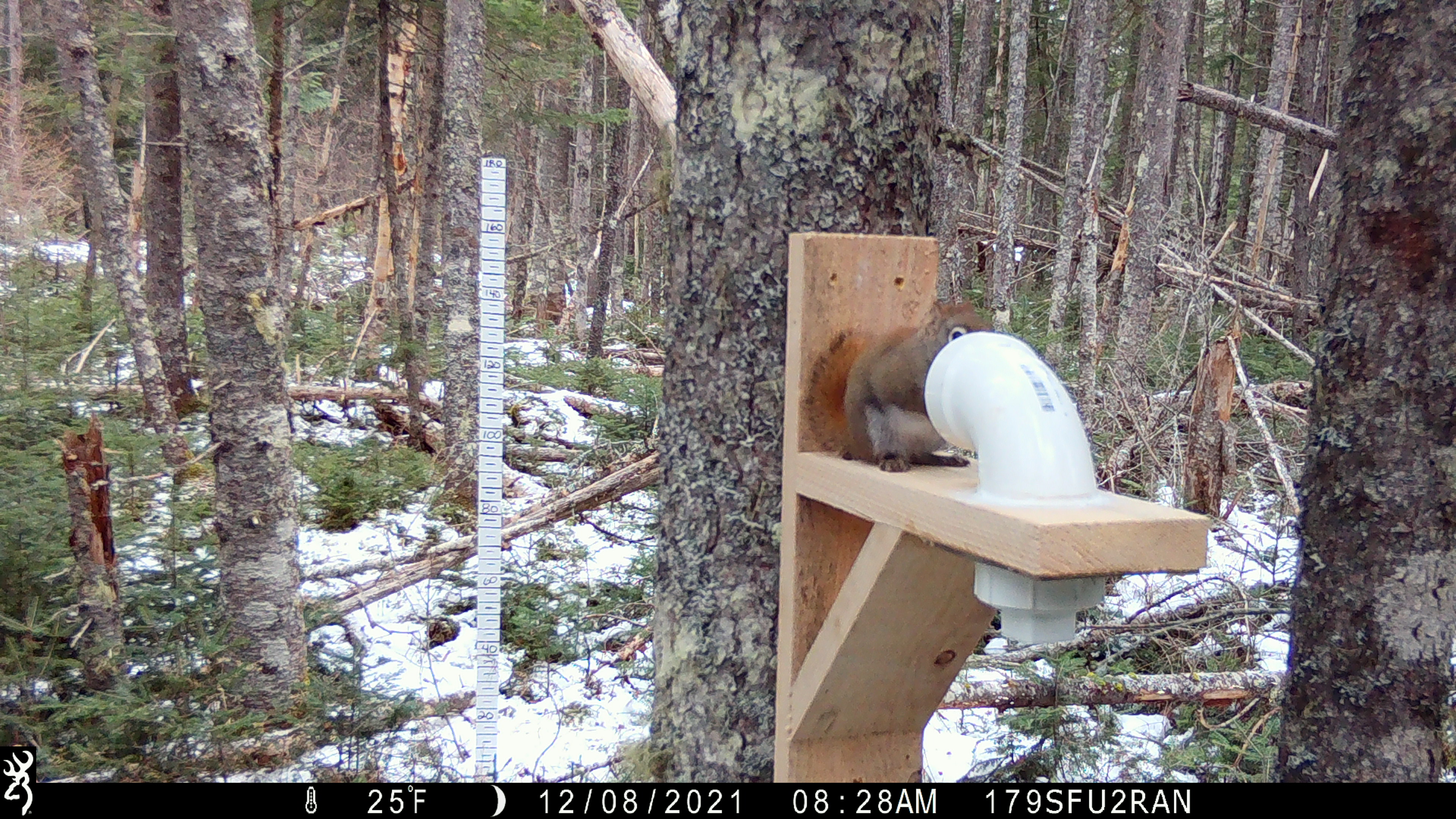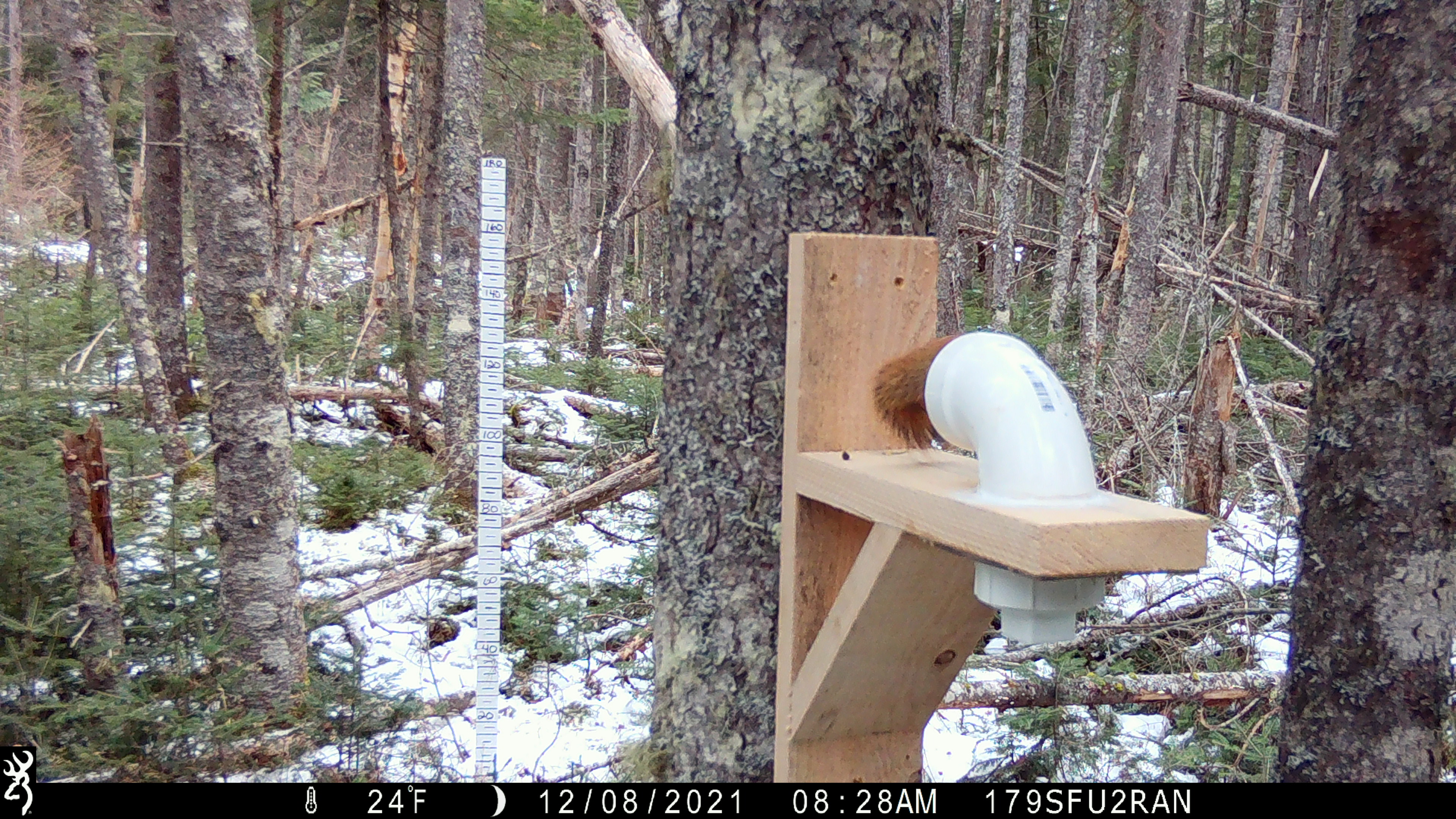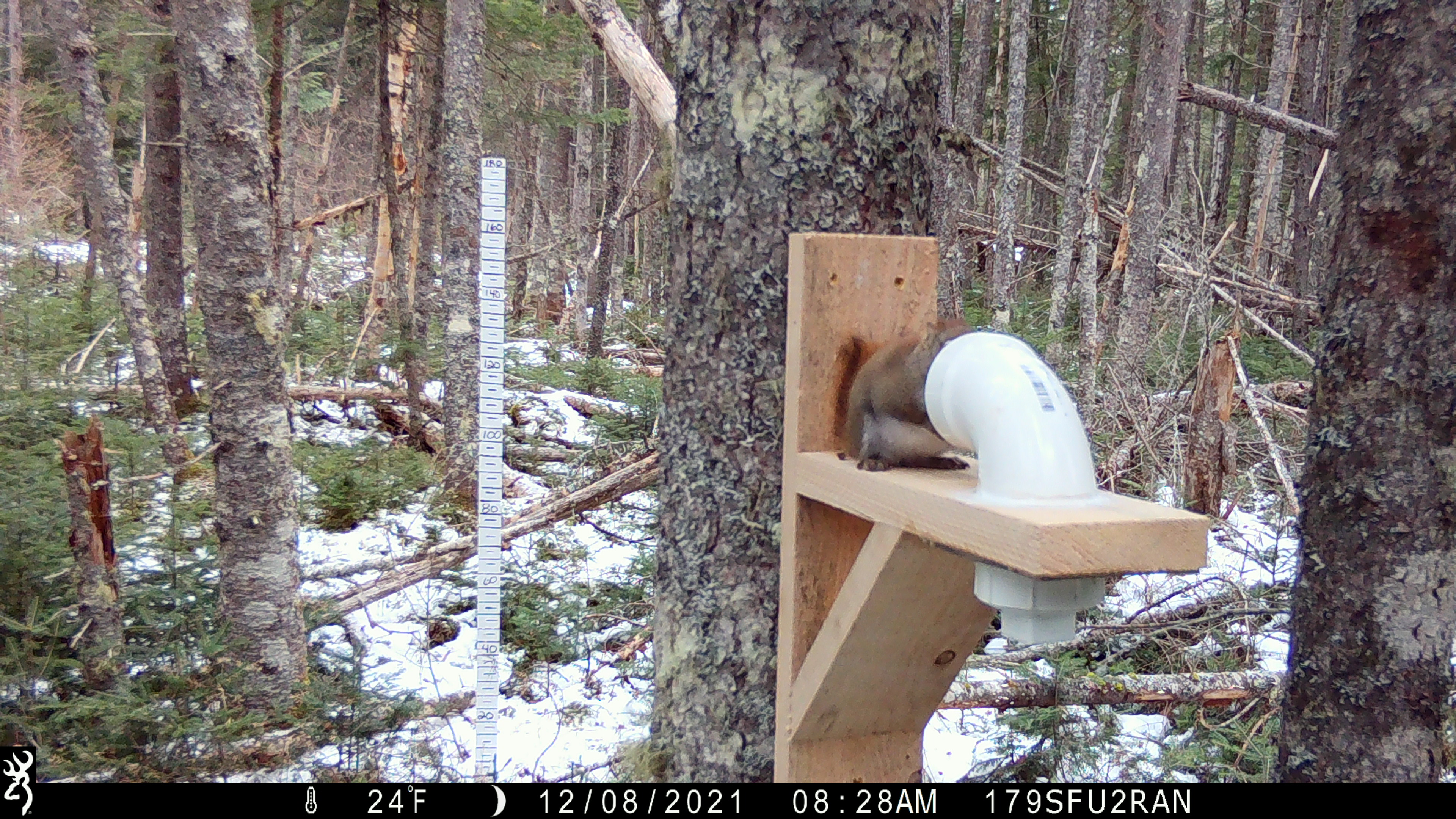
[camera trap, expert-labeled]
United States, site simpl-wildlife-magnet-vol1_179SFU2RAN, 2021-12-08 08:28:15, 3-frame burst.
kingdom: Animalia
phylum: Chordata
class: Mammalia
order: Rodentia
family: Sciuridae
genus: Tamiasciurus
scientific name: Tamiasciurus hudsonicus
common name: red squirrel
Red squirrel (Tamiasciurus hudsonicus).